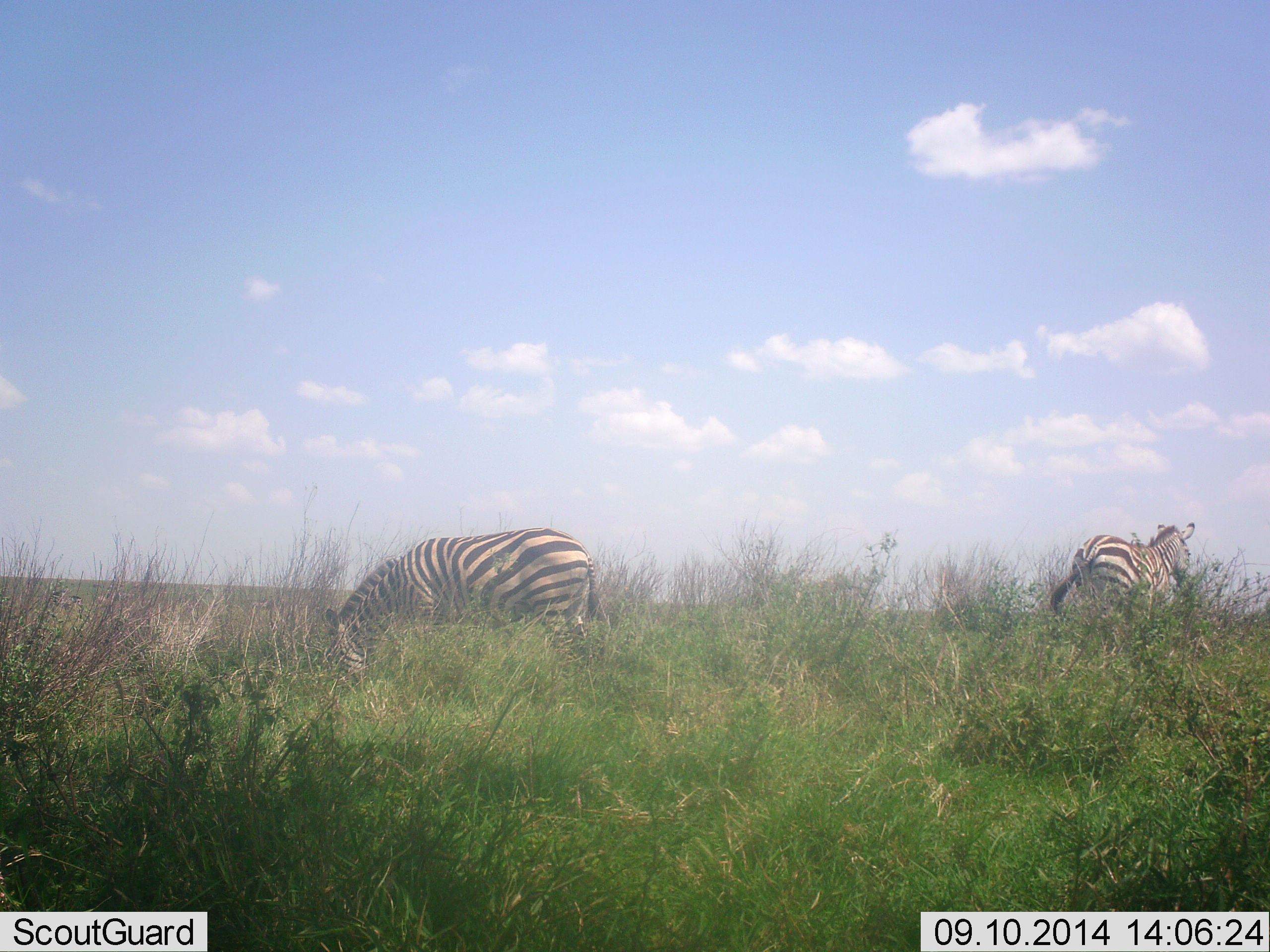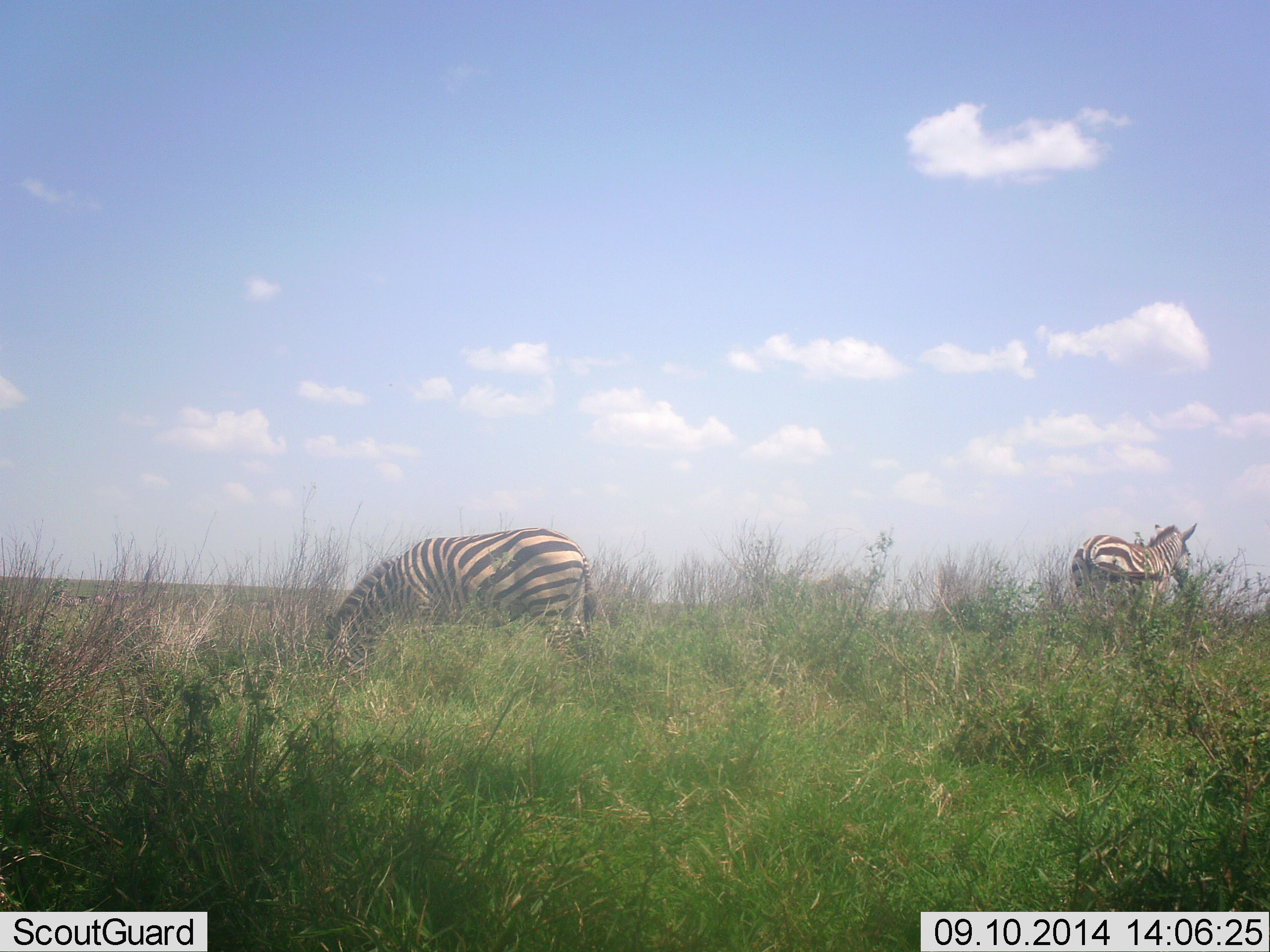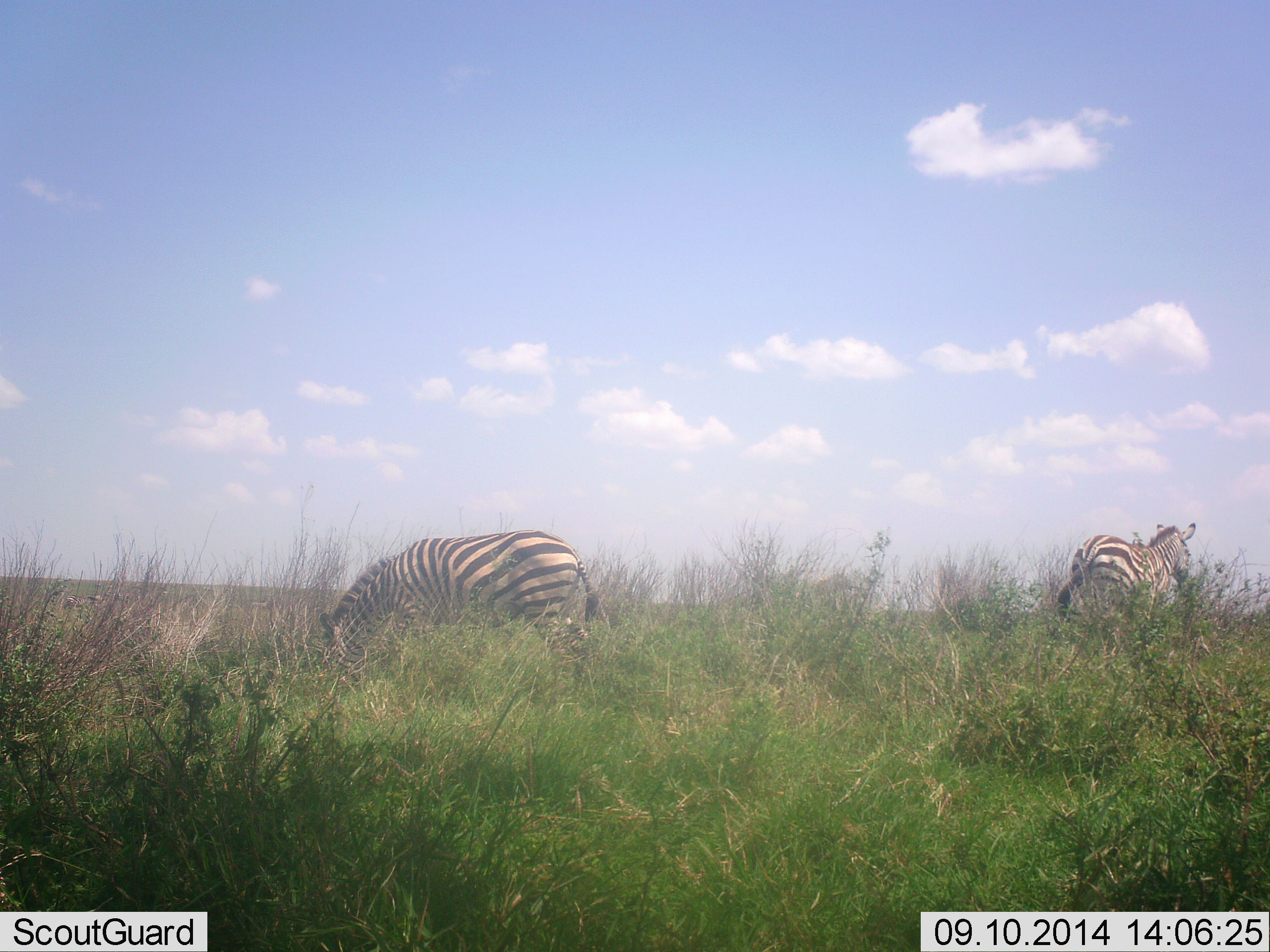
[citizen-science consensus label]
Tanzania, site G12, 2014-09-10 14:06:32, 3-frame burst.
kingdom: Animalia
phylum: Chordata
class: Mammalia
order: Perissodactyla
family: Equidae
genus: Equus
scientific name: Equus quagga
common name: plains zebra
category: zebra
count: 2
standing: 70%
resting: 0%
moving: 30%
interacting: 0%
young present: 0%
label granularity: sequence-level